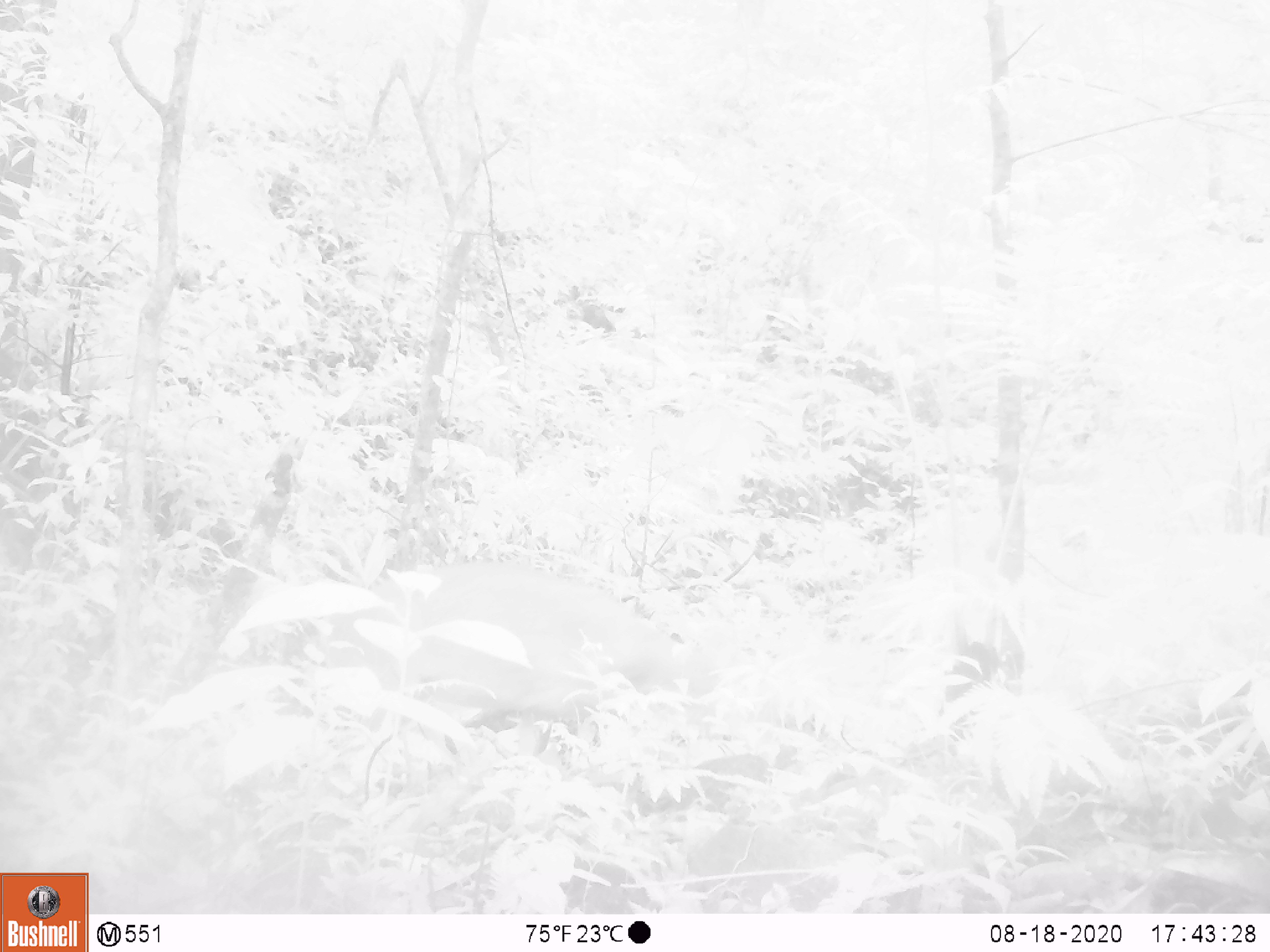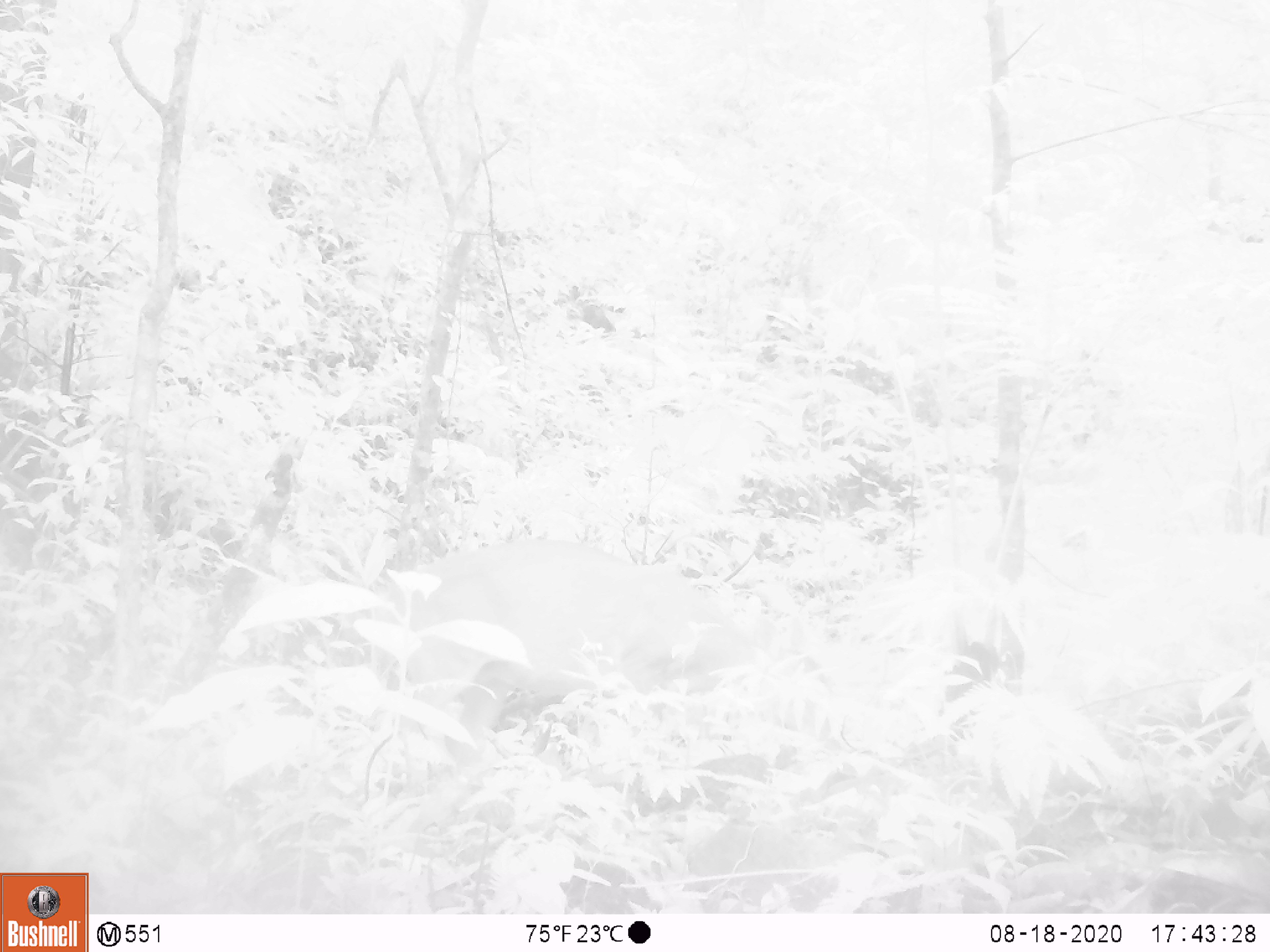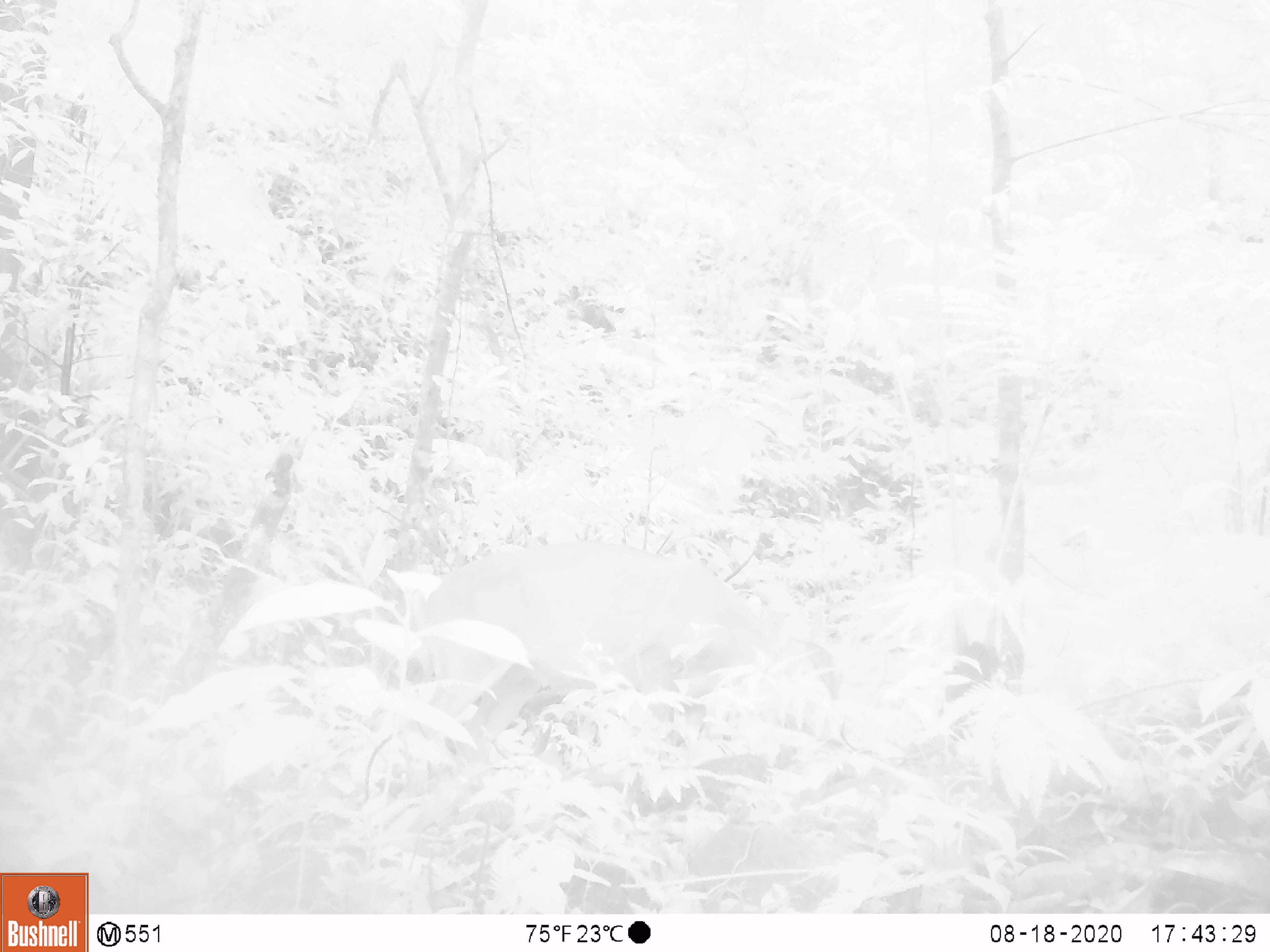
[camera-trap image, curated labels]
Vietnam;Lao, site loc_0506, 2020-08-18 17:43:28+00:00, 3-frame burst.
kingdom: Animalia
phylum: Chordata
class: Mammalia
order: Artiodactyla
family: Cervidae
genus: Muntiacus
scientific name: Muntiacus vuquangensis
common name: large-antlered muntjac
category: large antlered muntjac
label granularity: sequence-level